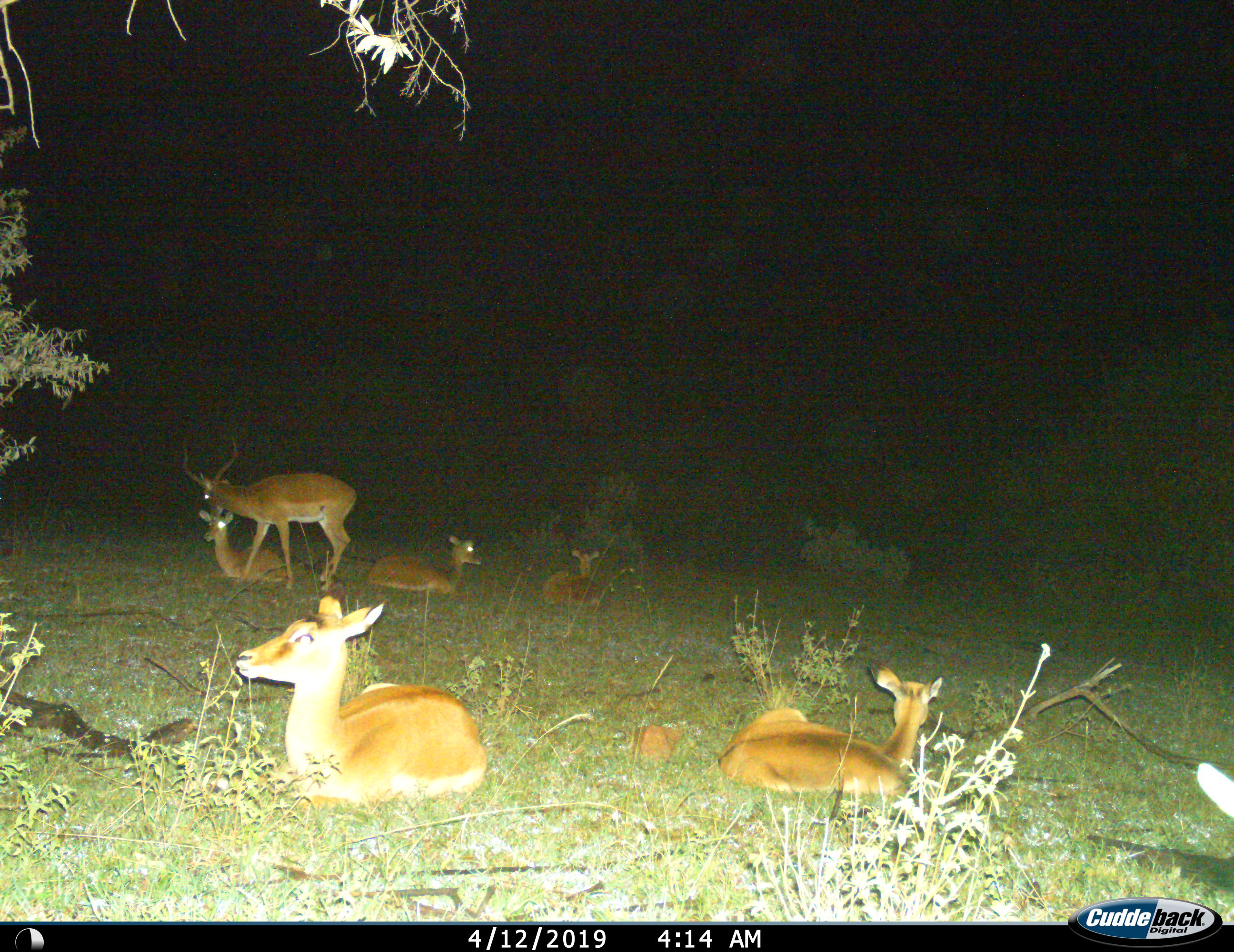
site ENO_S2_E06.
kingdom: Animalia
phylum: Chordata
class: Mammalia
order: Artiodactyla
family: Bovidae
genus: Aepyceros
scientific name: Aepyceros melampus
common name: impala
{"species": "impala (Aepyceros melampus)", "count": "6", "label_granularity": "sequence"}